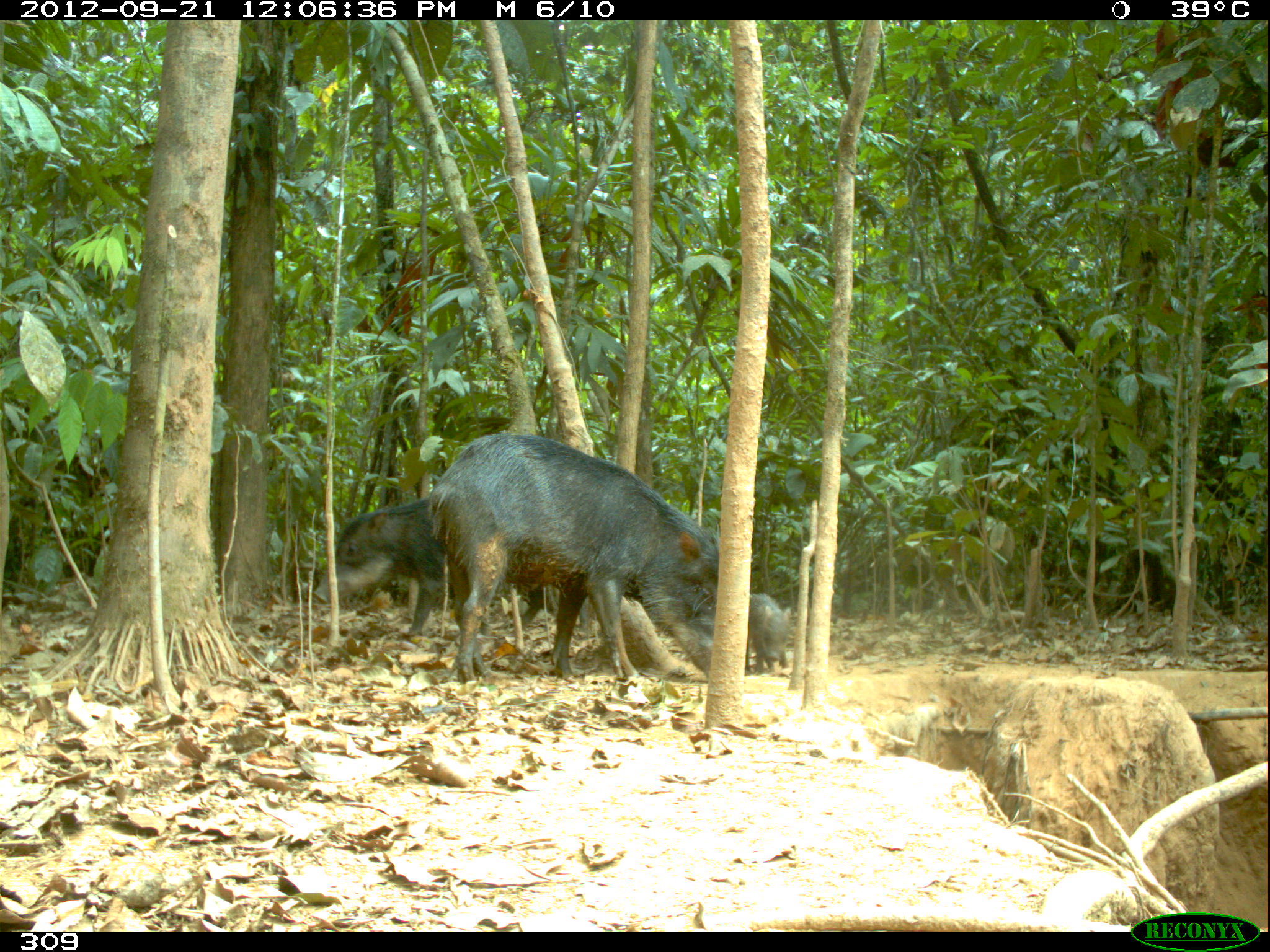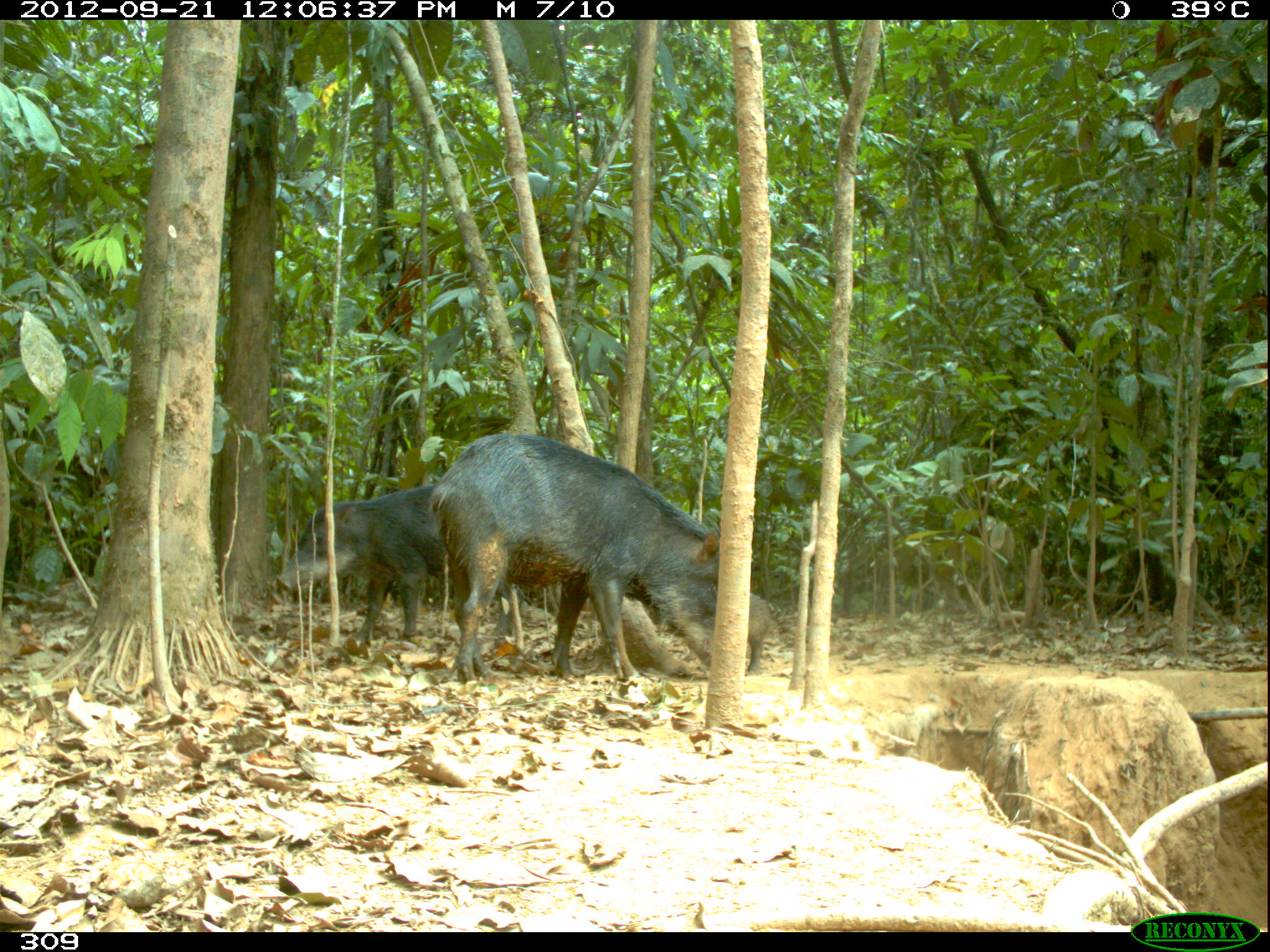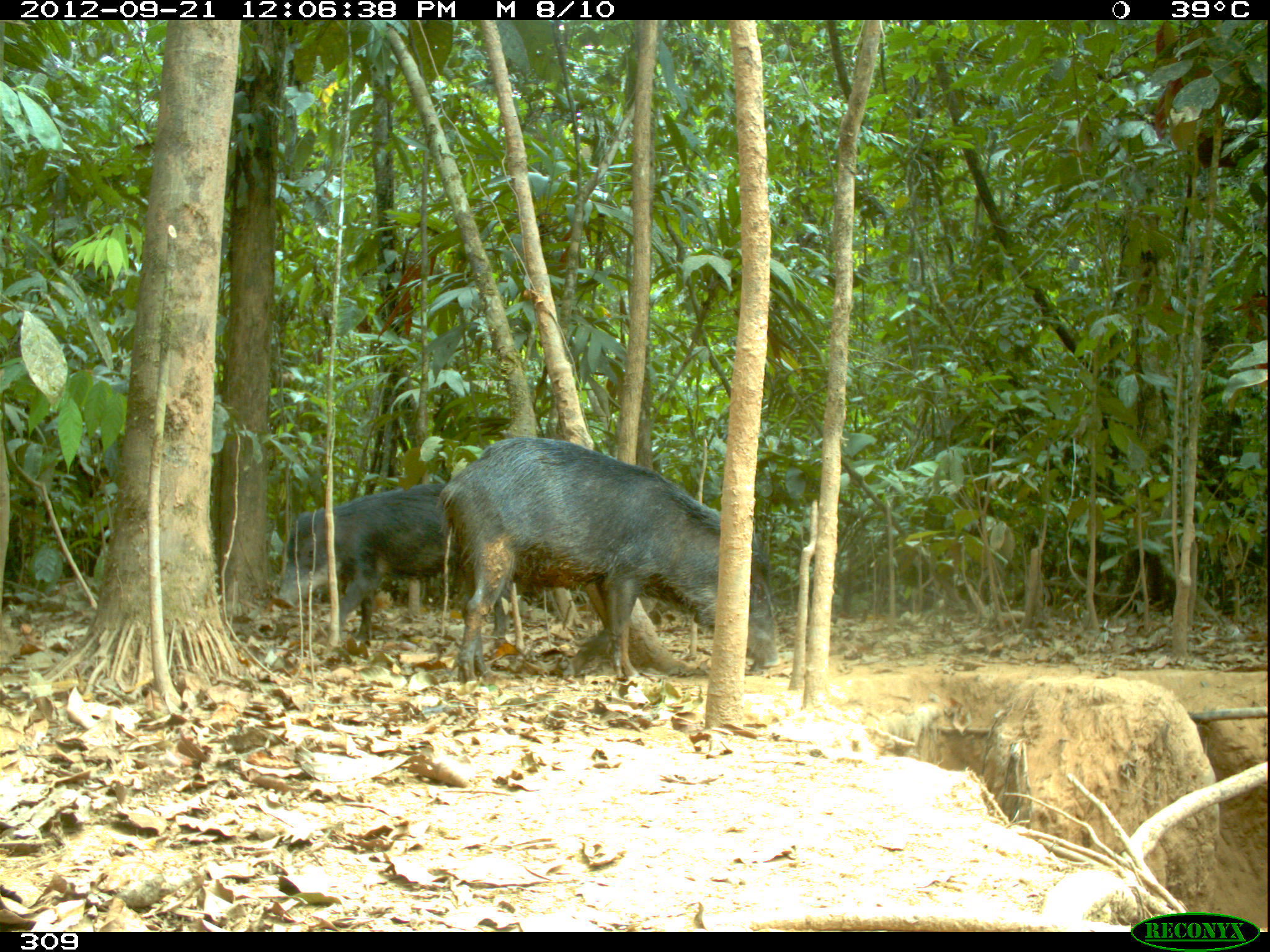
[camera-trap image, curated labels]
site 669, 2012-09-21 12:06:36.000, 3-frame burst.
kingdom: Animalia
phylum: Chordata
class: Mammalia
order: Artiodactyla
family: Tayassuidae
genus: Tayassu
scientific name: Tayassu pecari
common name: white-lipped peccary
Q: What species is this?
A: Tayassu pecari (white-lipped peccary).